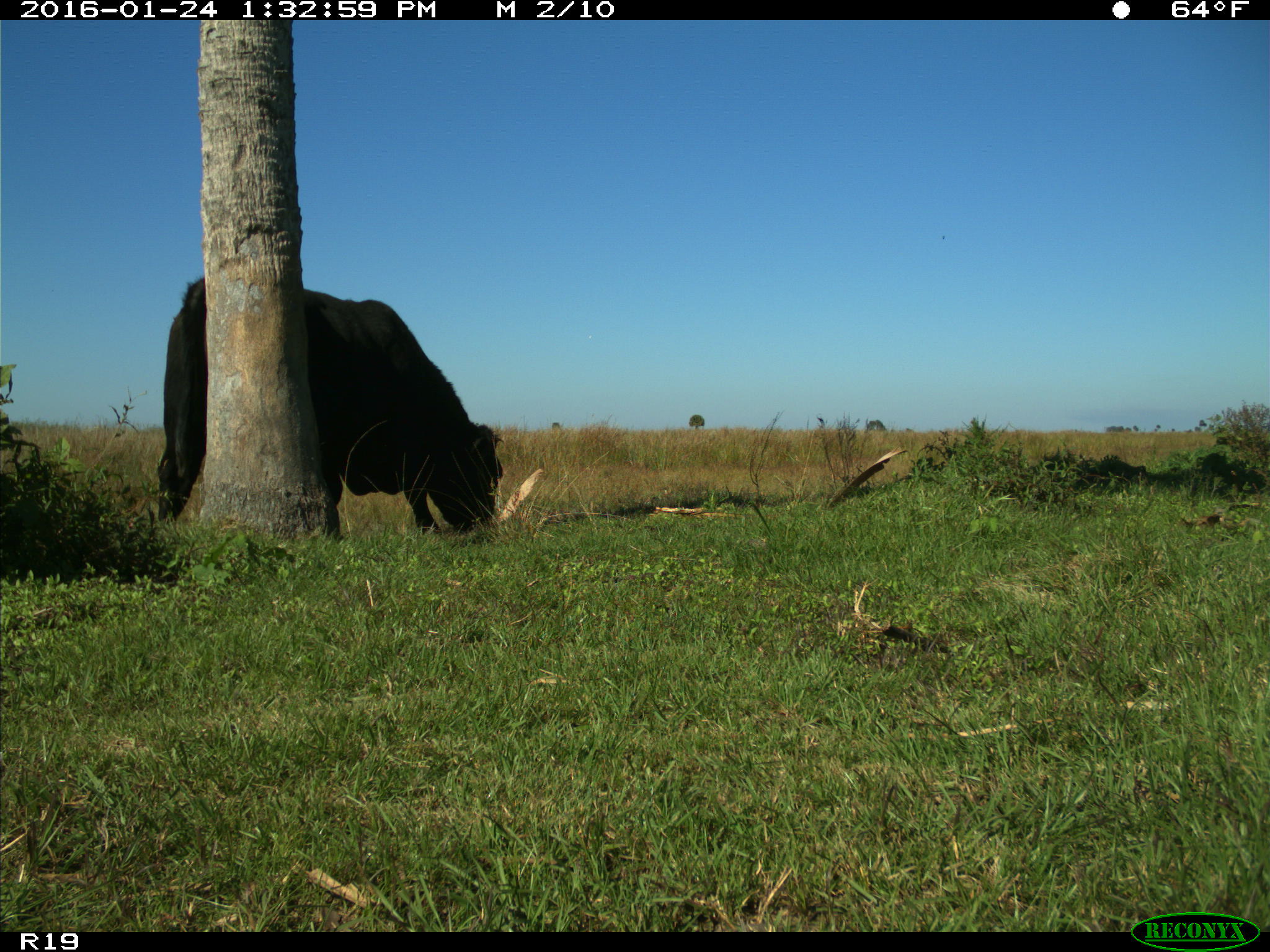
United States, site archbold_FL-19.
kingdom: Animalia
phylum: Chordata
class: Mammalia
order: Artiodactyla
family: Bovidae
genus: Bos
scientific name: Bos taurus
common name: domestic cow